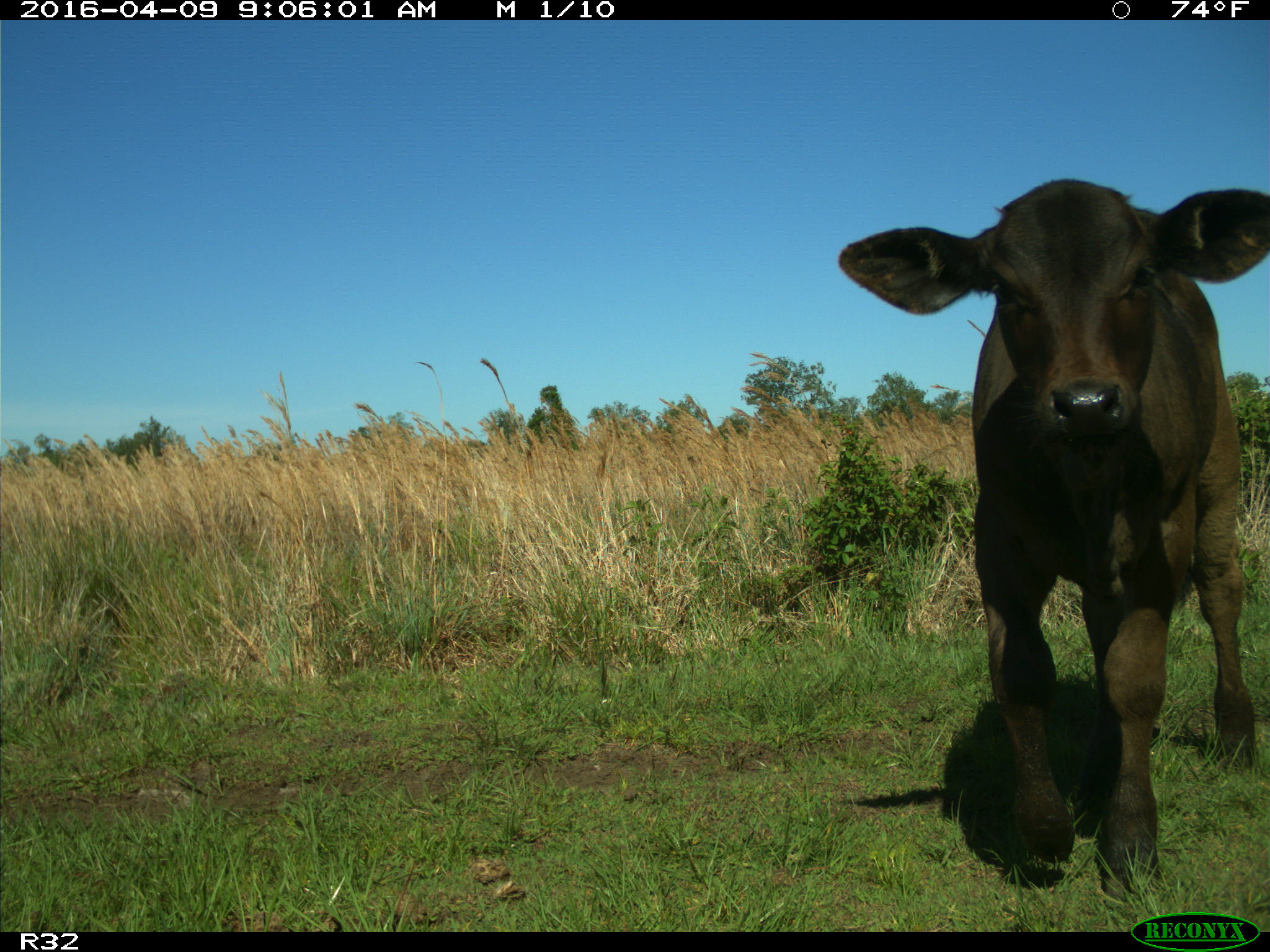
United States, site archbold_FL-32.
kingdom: Animalia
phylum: Chordata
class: Mammalia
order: Artiodactyla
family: Bovidae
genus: Bos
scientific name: Bos taurus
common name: domestic cow